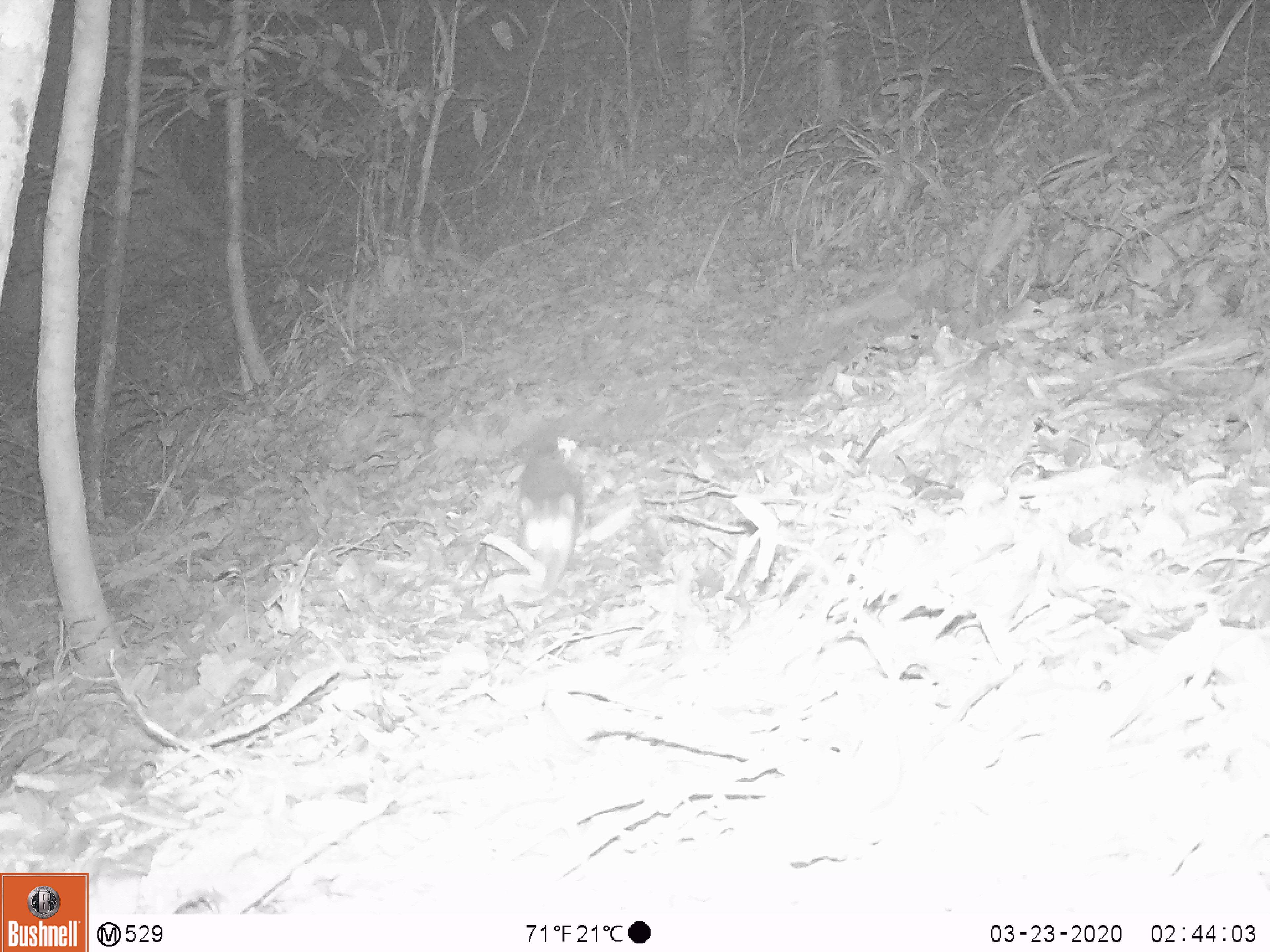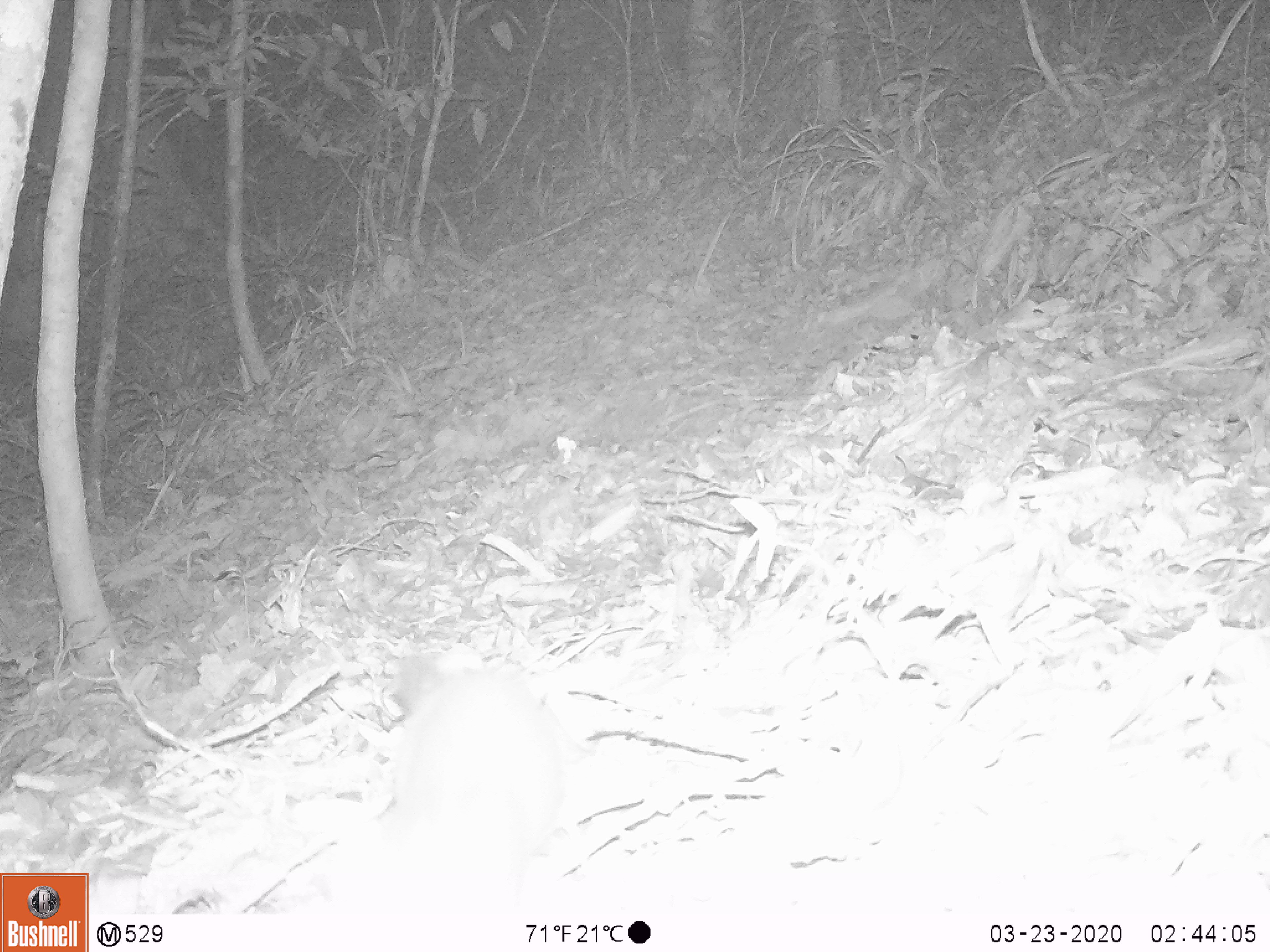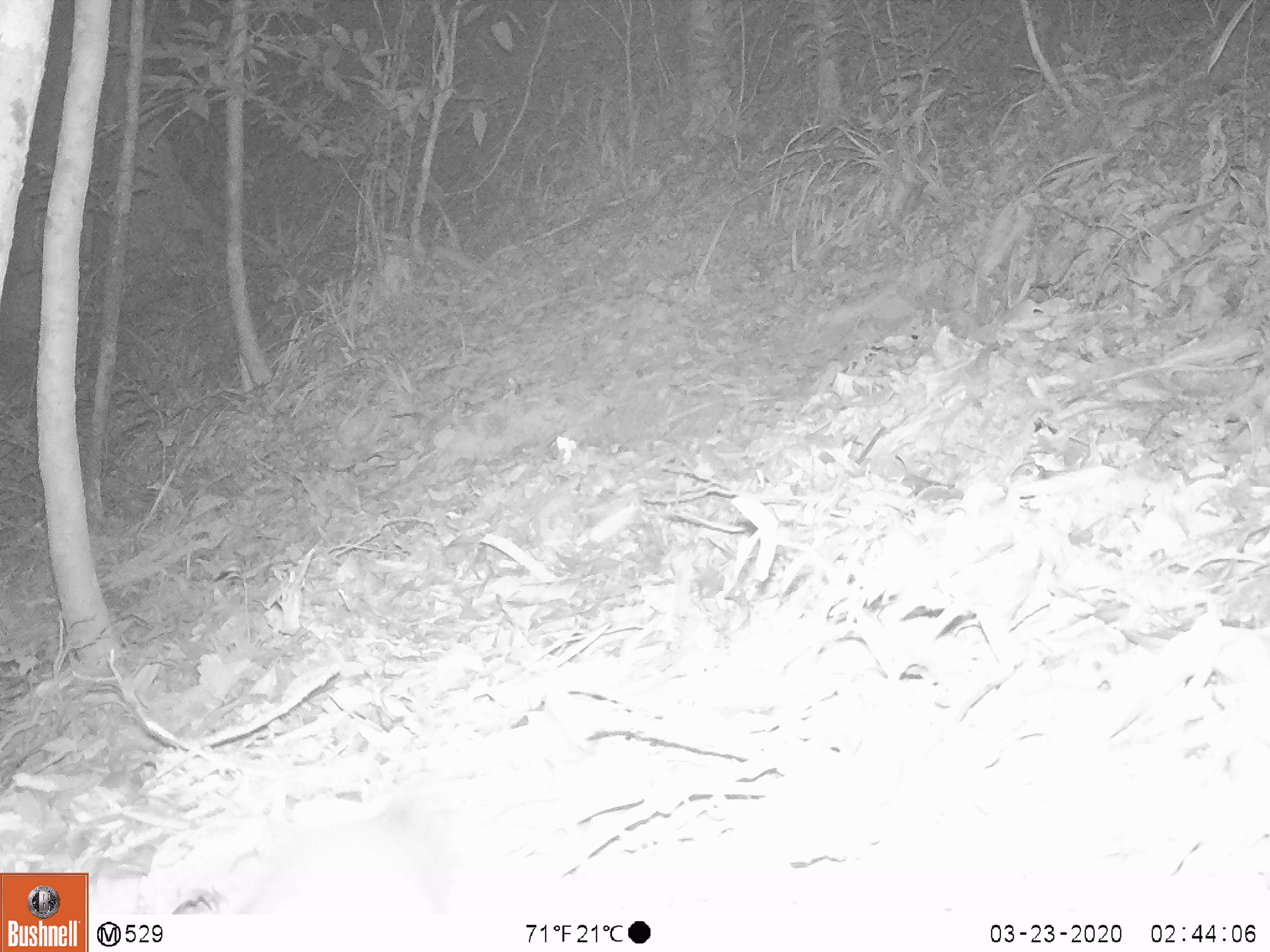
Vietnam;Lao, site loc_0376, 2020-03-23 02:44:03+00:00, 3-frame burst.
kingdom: Animalia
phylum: Chordata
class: Mammalia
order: Carnivora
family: Mustelidae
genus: Melogale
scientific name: Melogale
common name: ferret badger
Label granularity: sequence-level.